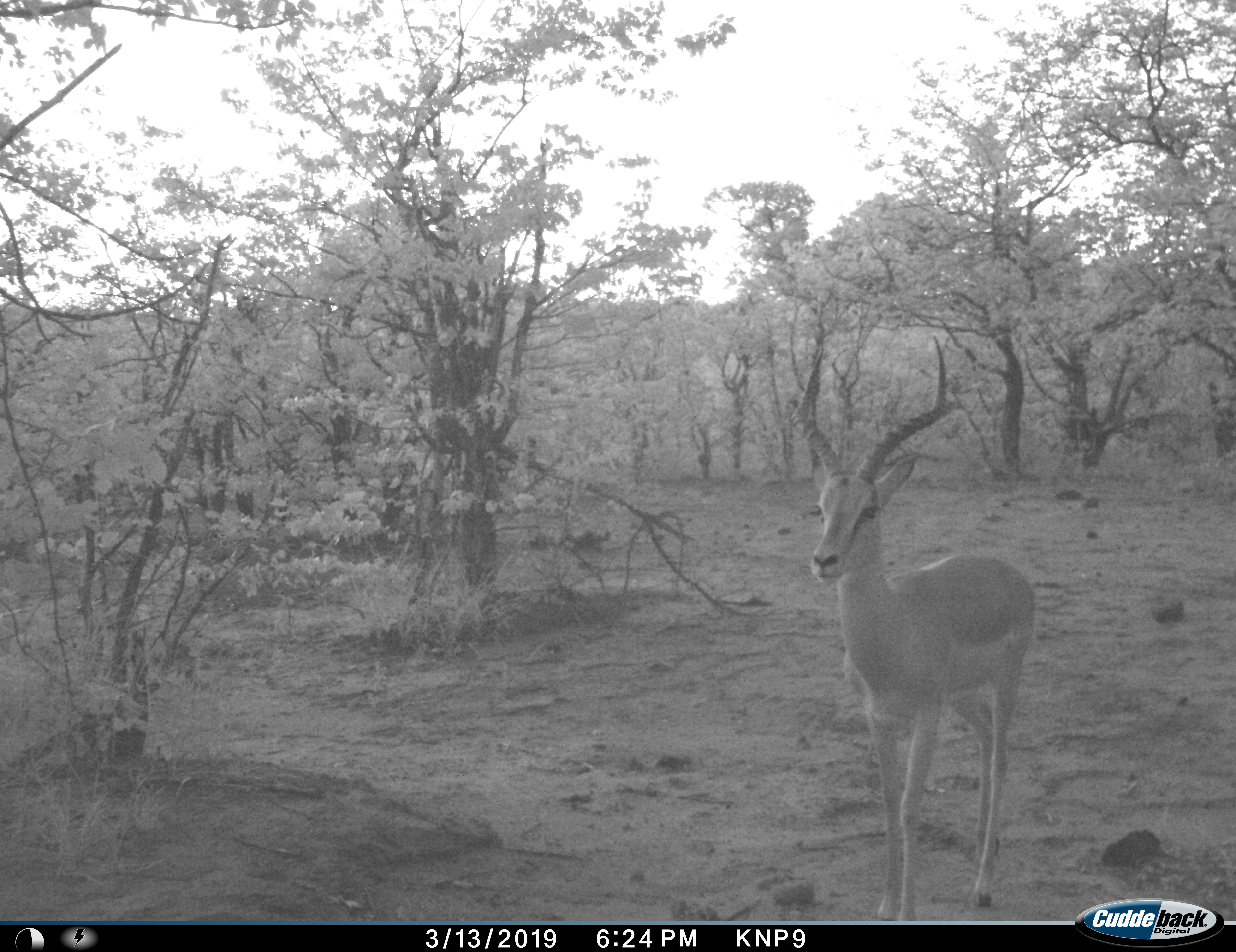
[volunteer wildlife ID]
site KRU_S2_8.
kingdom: Animalia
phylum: Chordata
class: Mammalia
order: Artiodactyla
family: Bovidae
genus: Aepyceros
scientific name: Aepyceros melampus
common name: impala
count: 1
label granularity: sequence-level